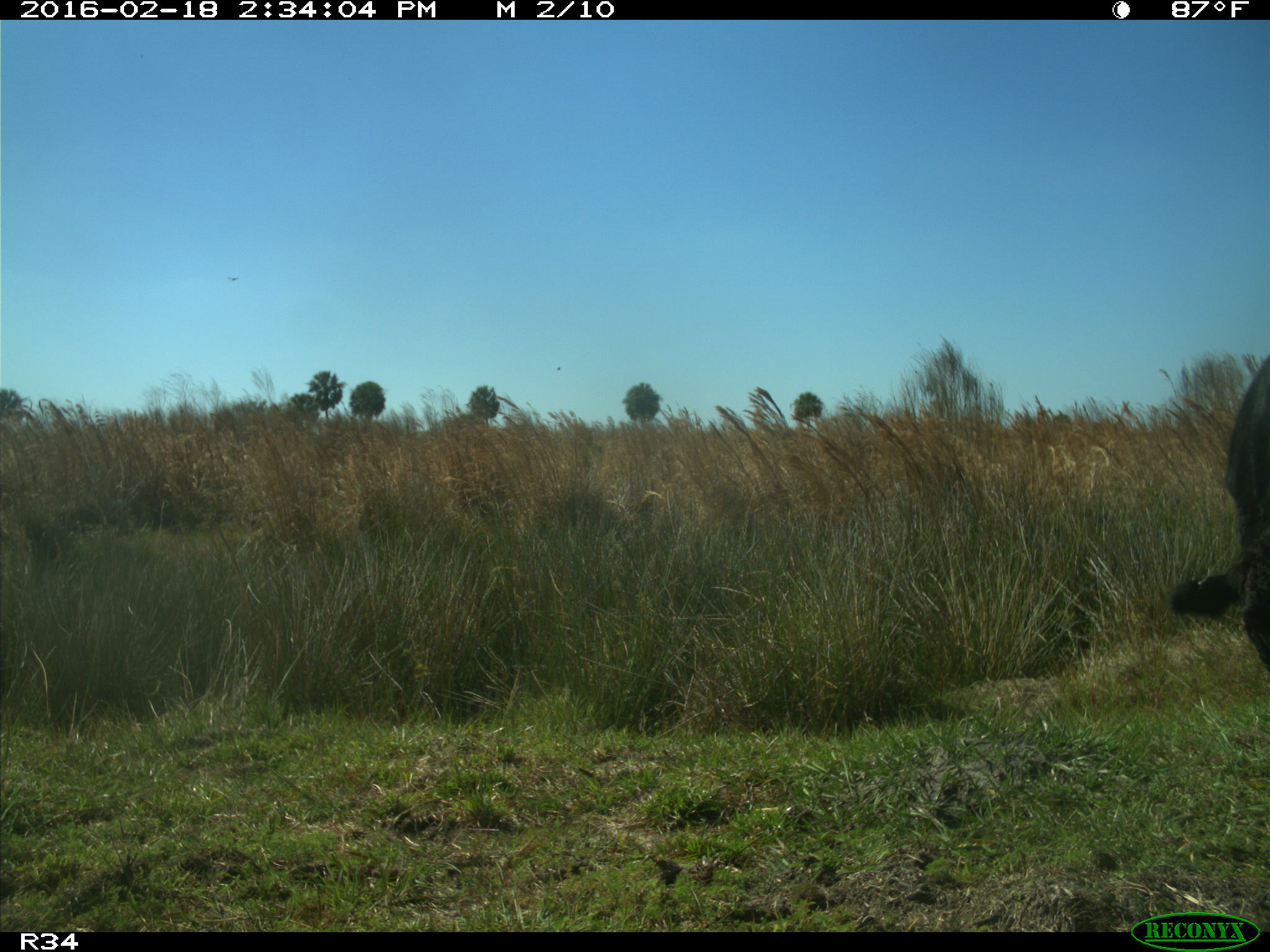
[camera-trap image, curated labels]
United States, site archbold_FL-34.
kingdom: Animalia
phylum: Chordata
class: Mammalia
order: Artiodactyla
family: Bovidae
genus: Bos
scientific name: Bos taurus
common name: domestic cow